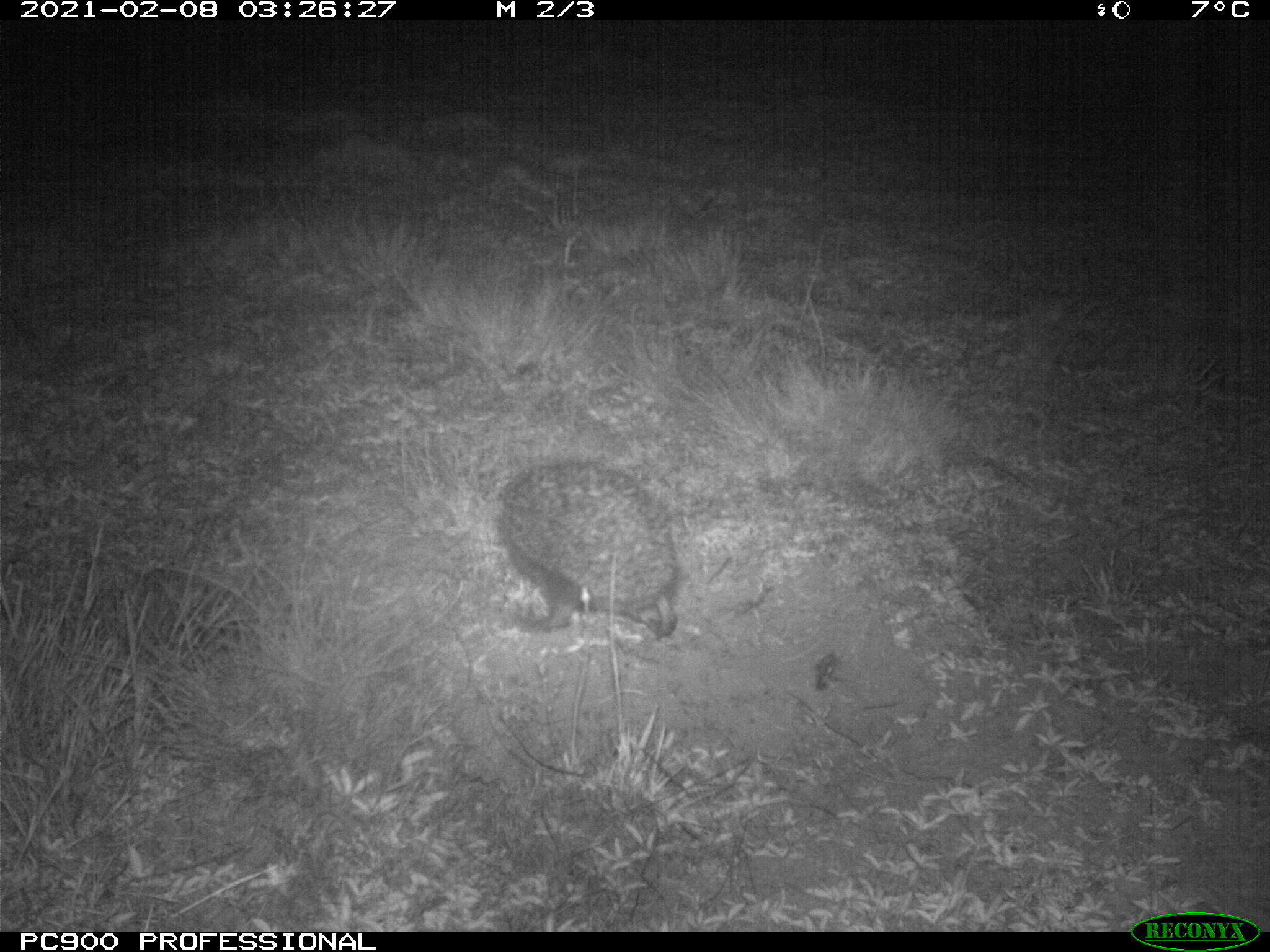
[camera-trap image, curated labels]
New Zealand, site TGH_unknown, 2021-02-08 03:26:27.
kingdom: Animalia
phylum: Chordata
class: Mammalia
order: Eulipotyphla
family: Erinaceidae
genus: Erinaceus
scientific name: Erinaceus europaeus europaeus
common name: european hedgehog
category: hedgehog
Hedgehog (european hedgehog) (Erinaceus europaeus europaeus).